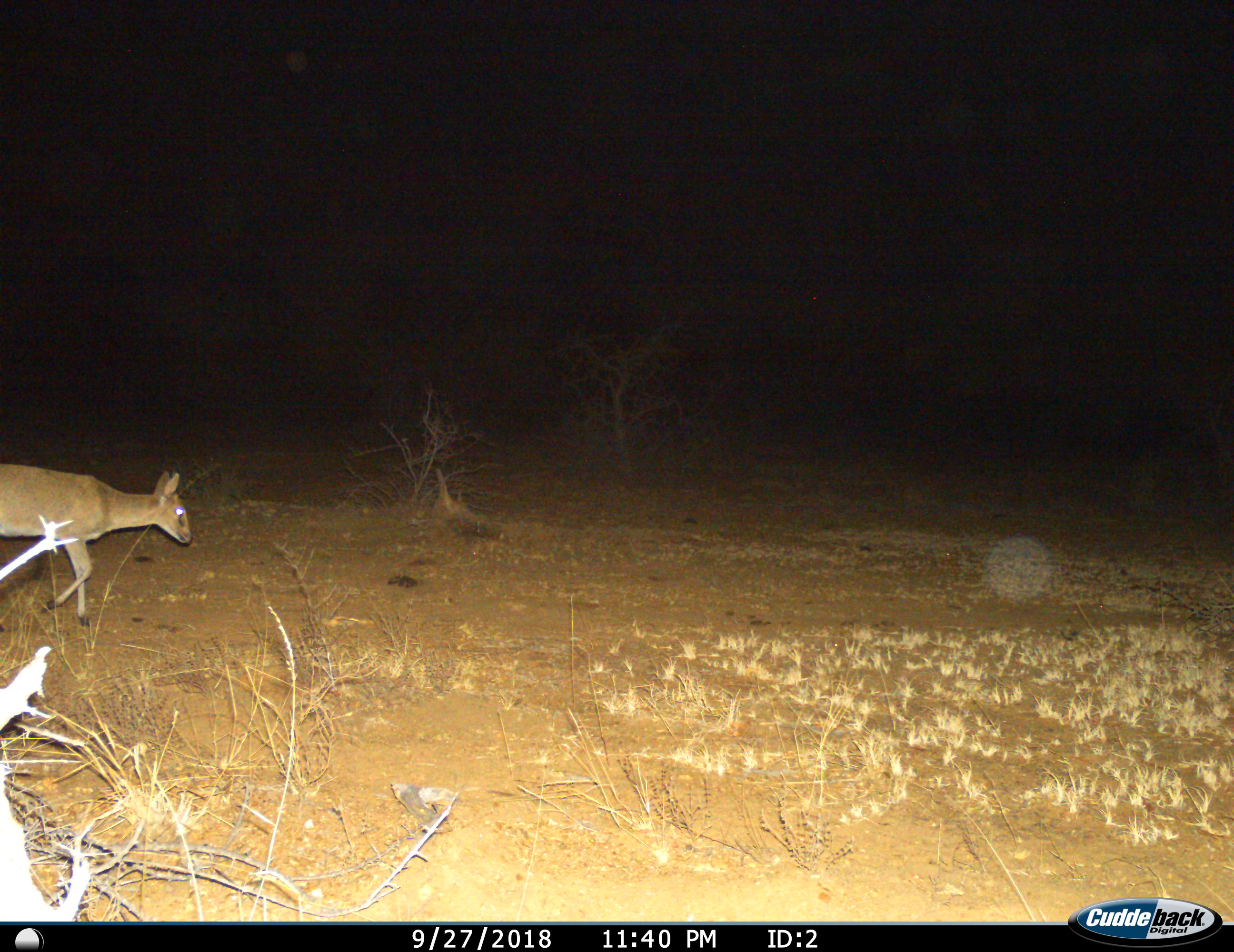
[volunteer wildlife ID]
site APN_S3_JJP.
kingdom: Animalia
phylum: Chordata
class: Mammalia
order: Artiodactyla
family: Bovidae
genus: Sylvicapra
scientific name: Sylvicapra grimmia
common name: common duiker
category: duikercommongrey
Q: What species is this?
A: Duikercommongrey (common duiker) (Sylvicapra grimmia).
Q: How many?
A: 1.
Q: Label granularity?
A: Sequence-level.